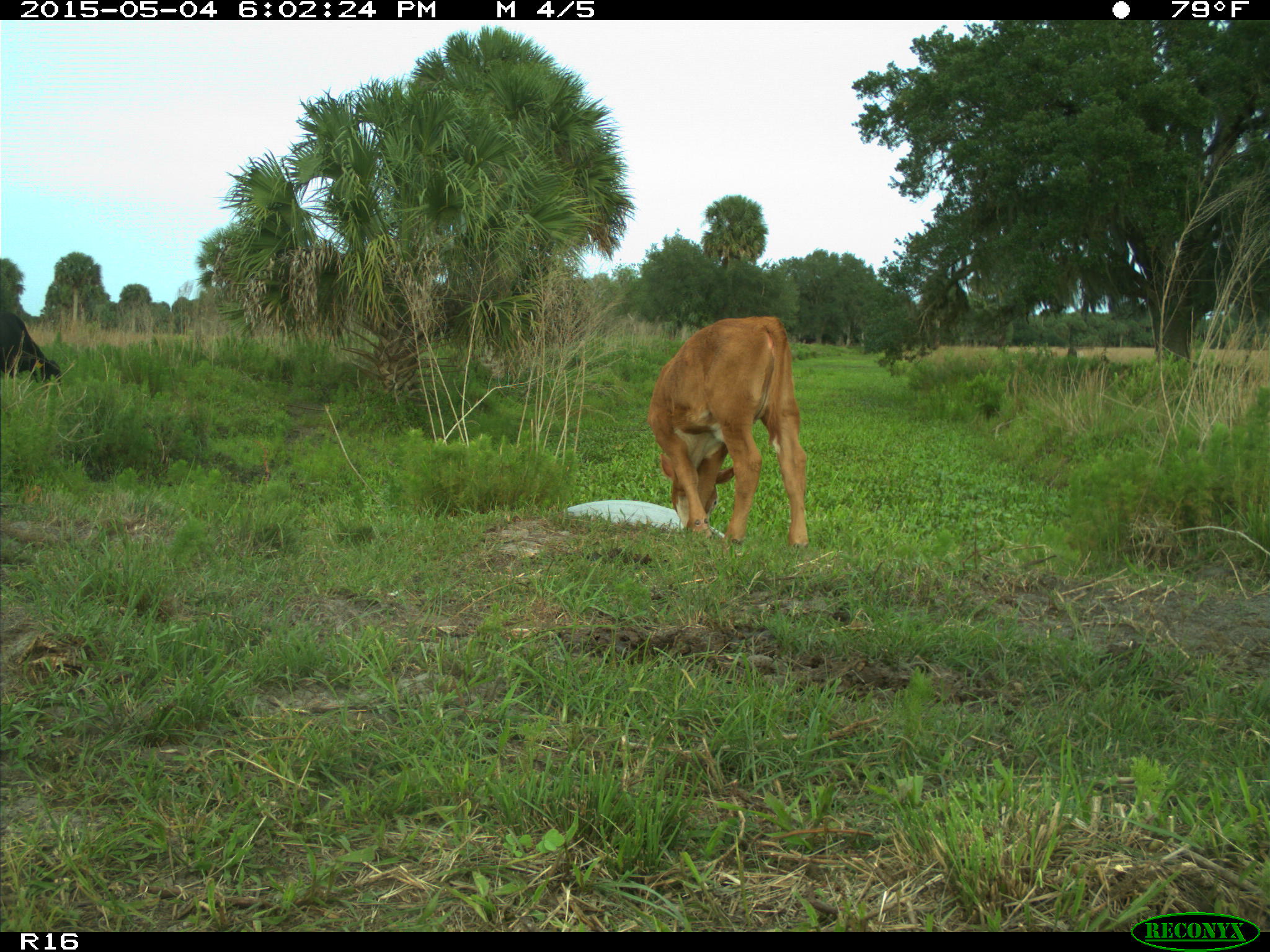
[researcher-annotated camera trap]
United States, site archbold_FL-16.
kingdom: Animalia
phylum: Chordata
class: Mammalia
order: Artiodactyla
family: Bovidae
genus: Bos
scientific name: Bos taurus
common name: domestic cow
Bos taurus (domestic cow).